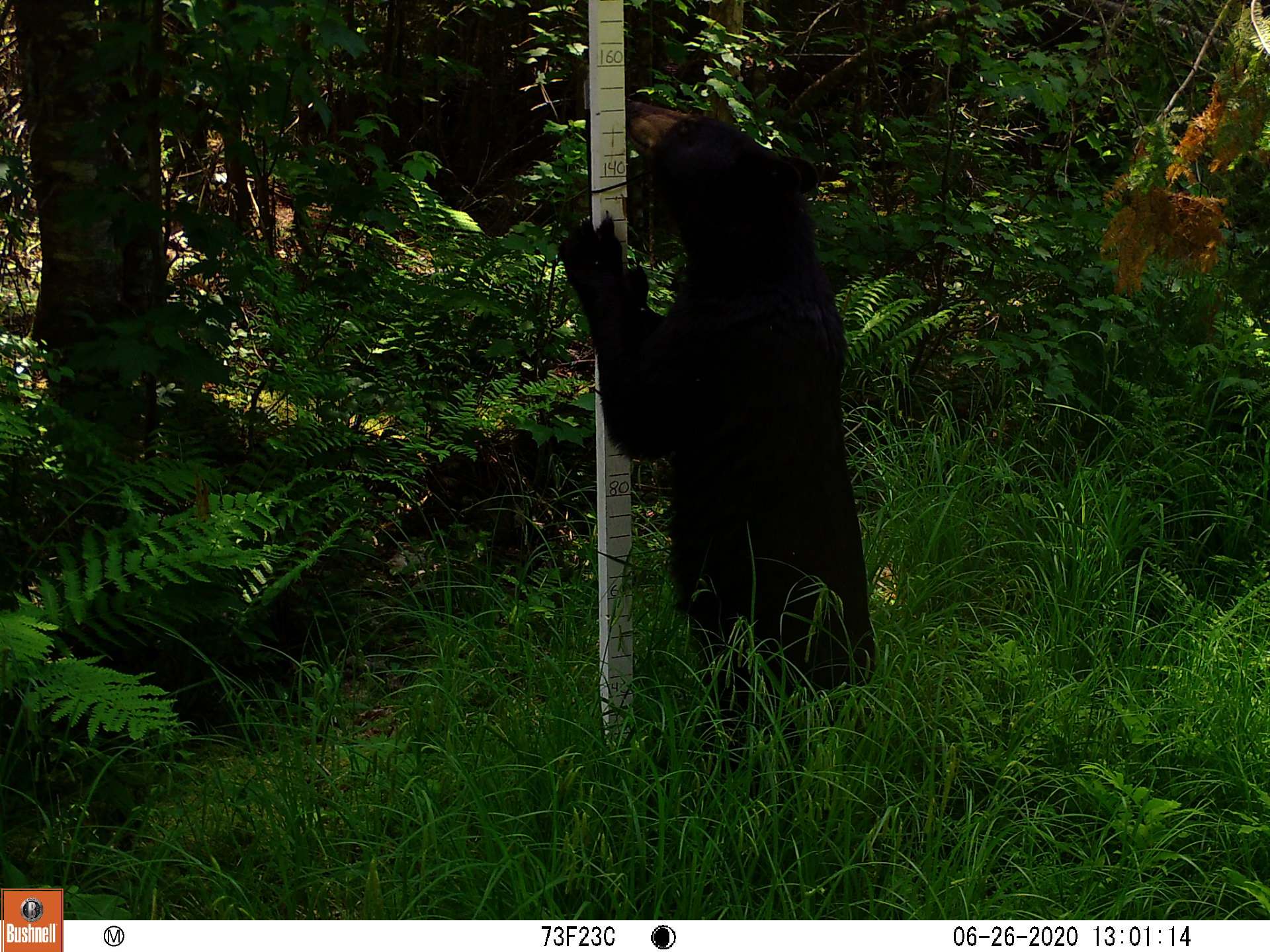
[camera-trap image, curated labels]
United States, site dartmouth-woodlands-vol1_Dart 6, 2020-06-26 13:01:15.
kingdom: Animalia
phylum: Chordata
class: Mammalia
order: Carnivora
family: Ursidae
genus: Ursus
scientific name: Ursus americanus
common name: black bear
Black bear (Ursus americanus).